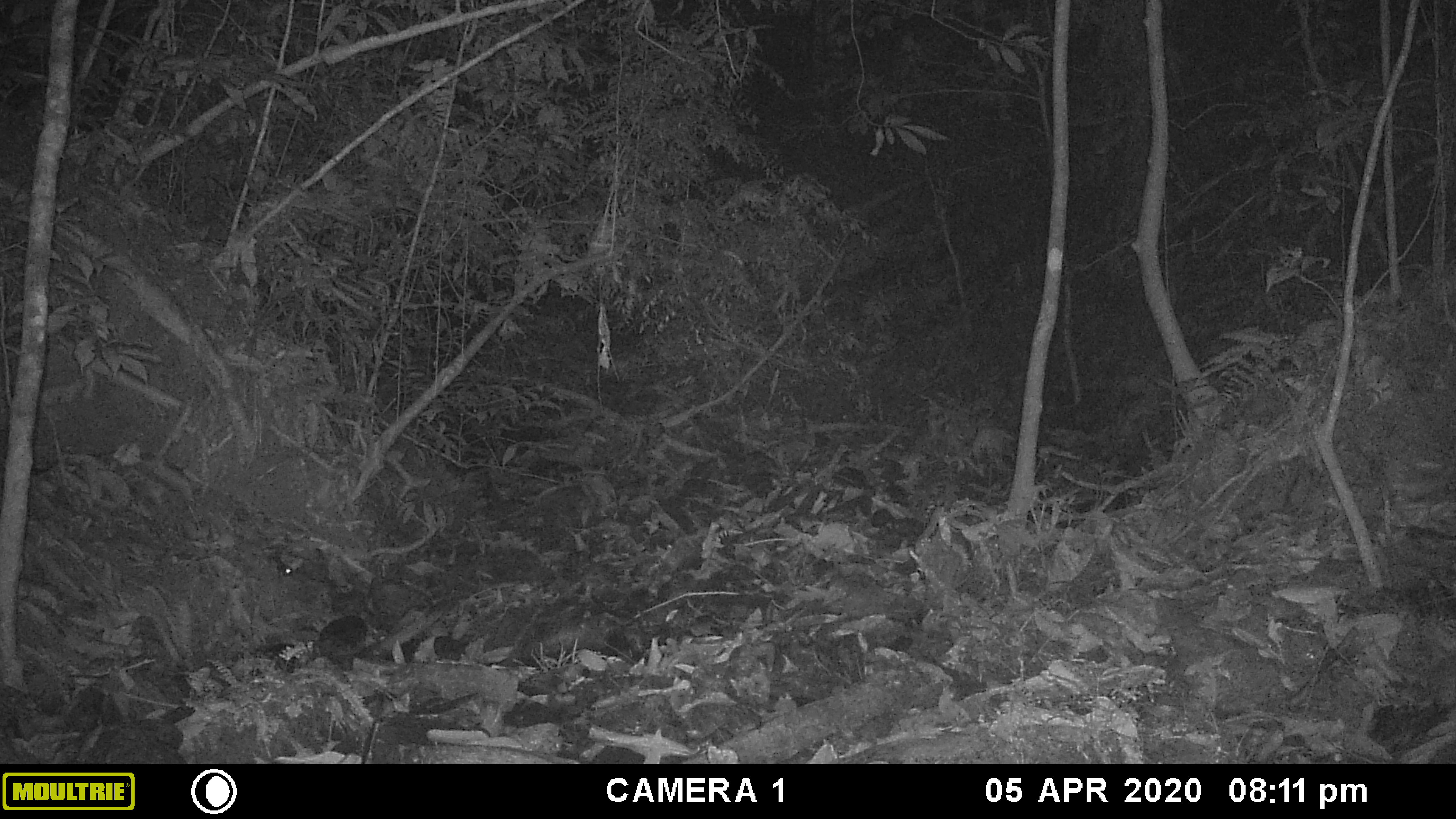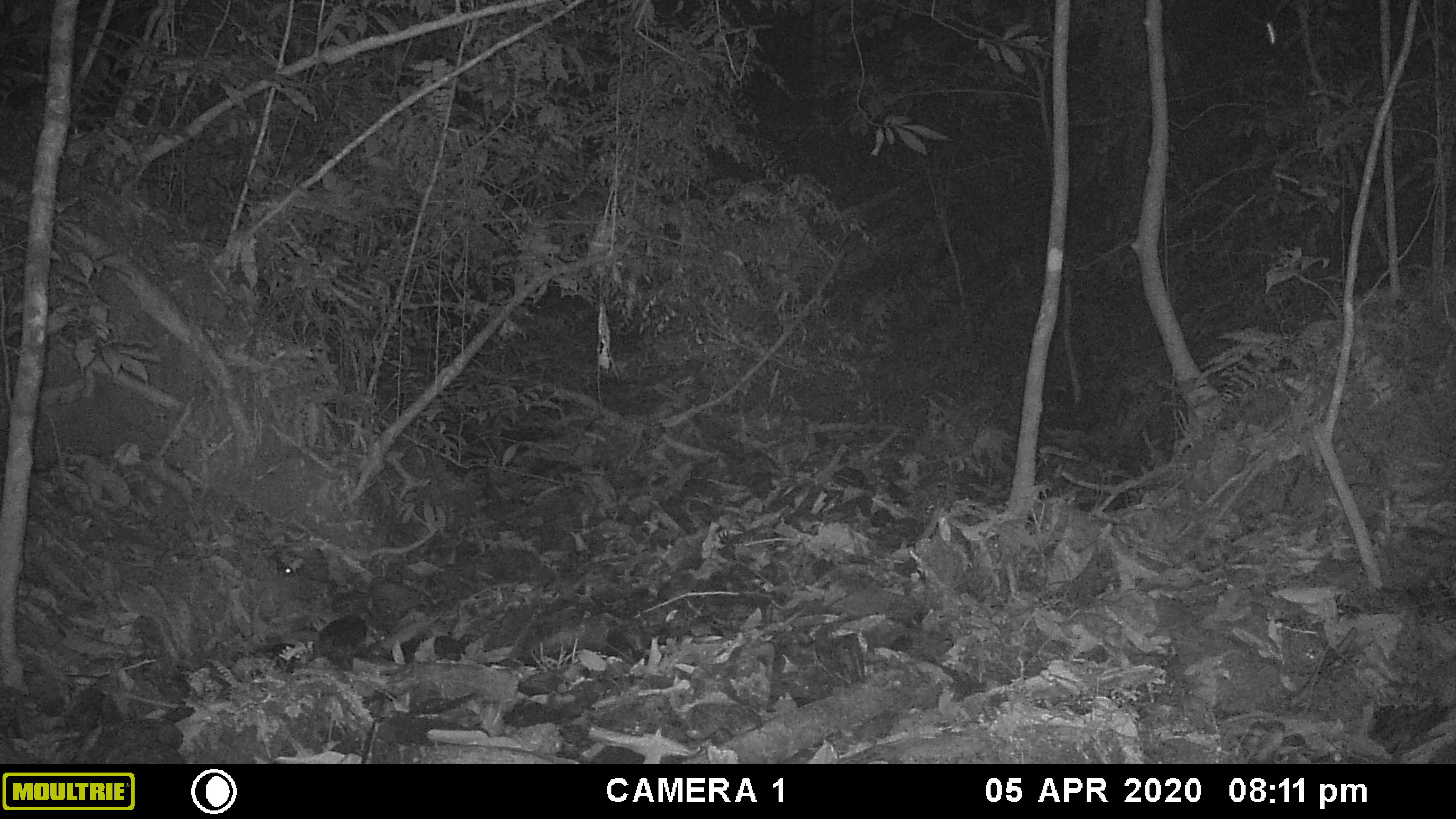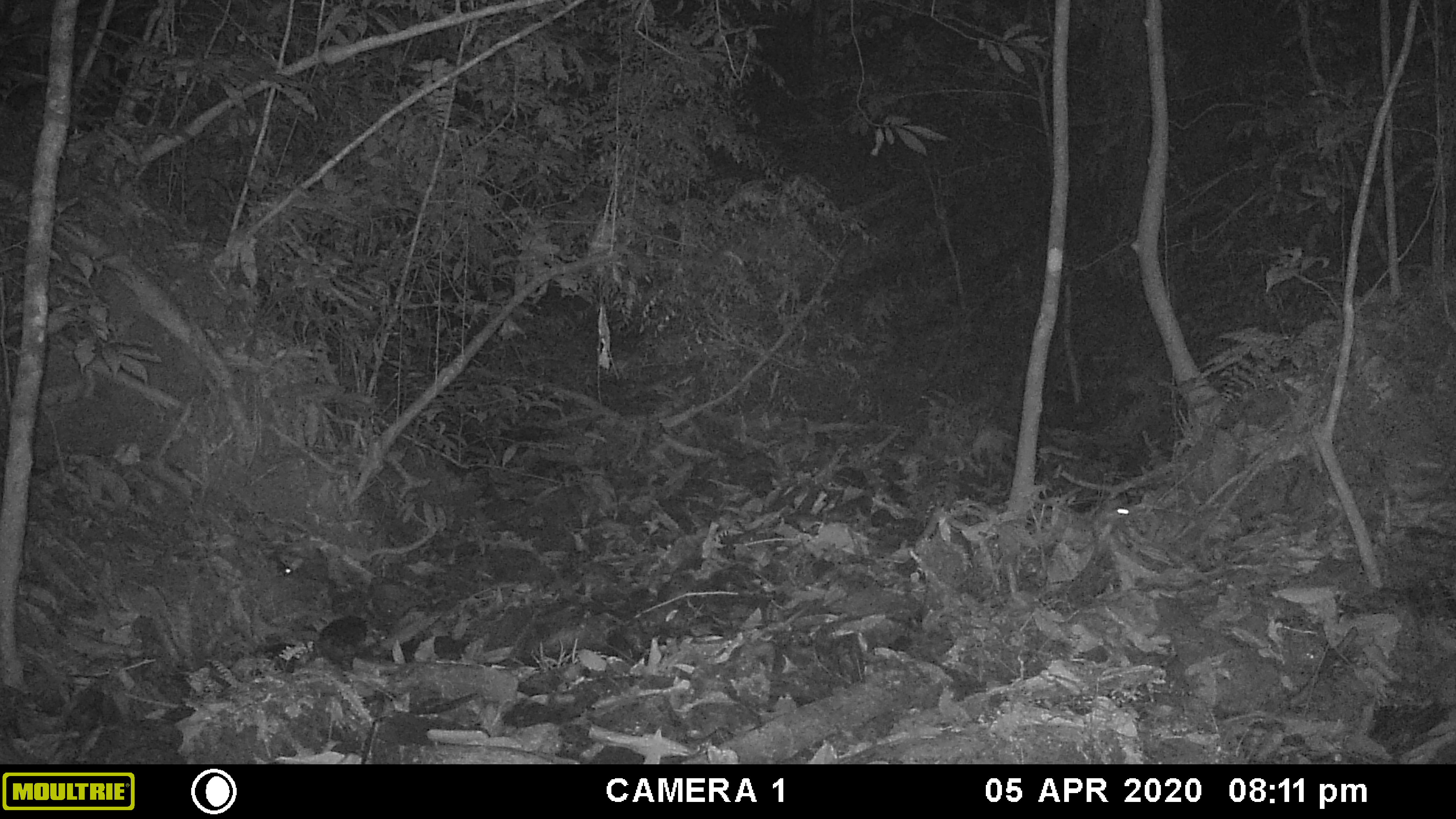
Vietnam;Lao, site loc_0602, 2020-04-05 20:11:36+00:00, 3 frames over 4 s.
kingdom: Animalia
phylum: Chordata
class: Mammalia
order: Rodentia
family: Muridae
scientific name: Muridae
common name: old-world mice and rats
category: unidentified murid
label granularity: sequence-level